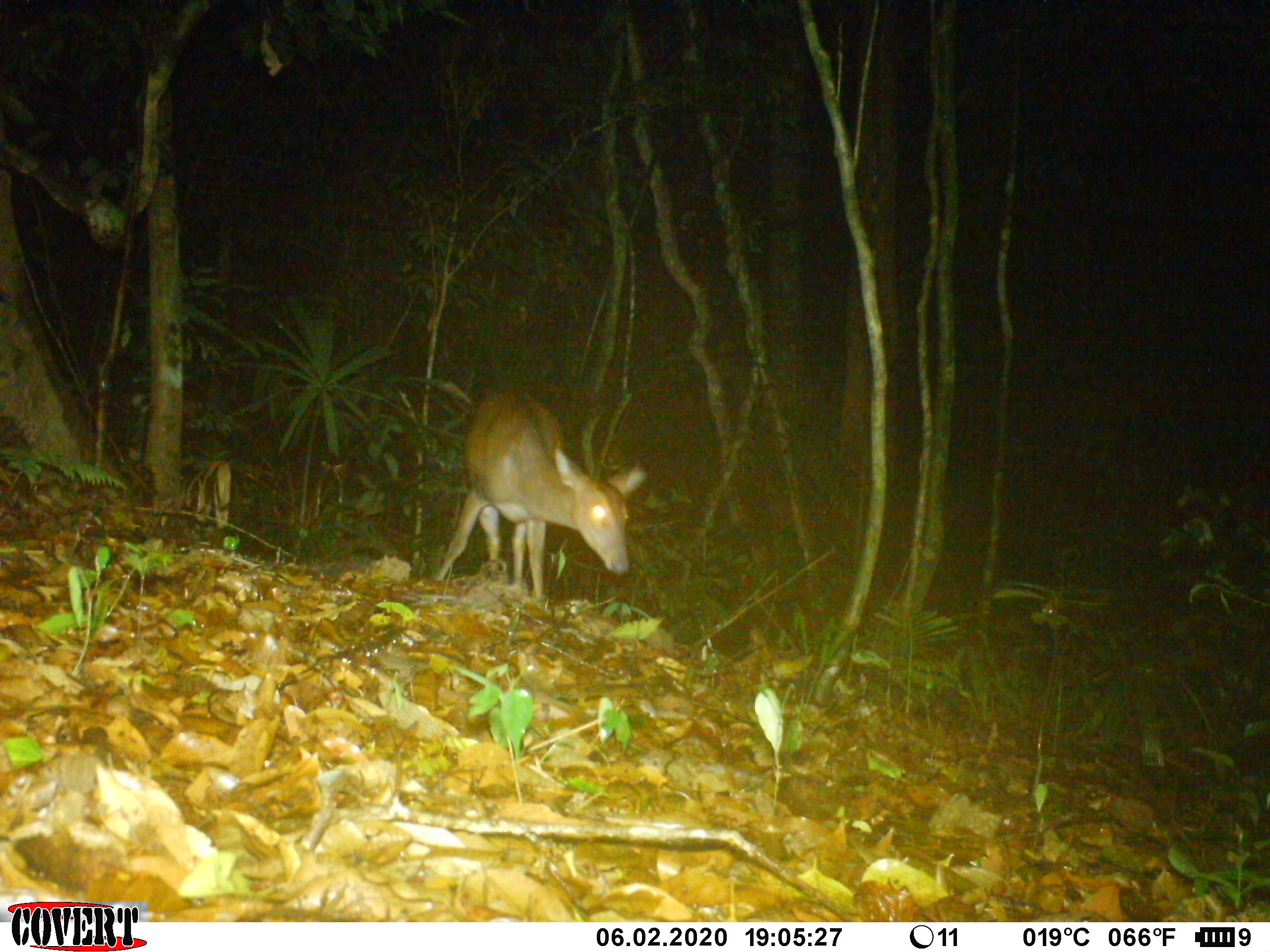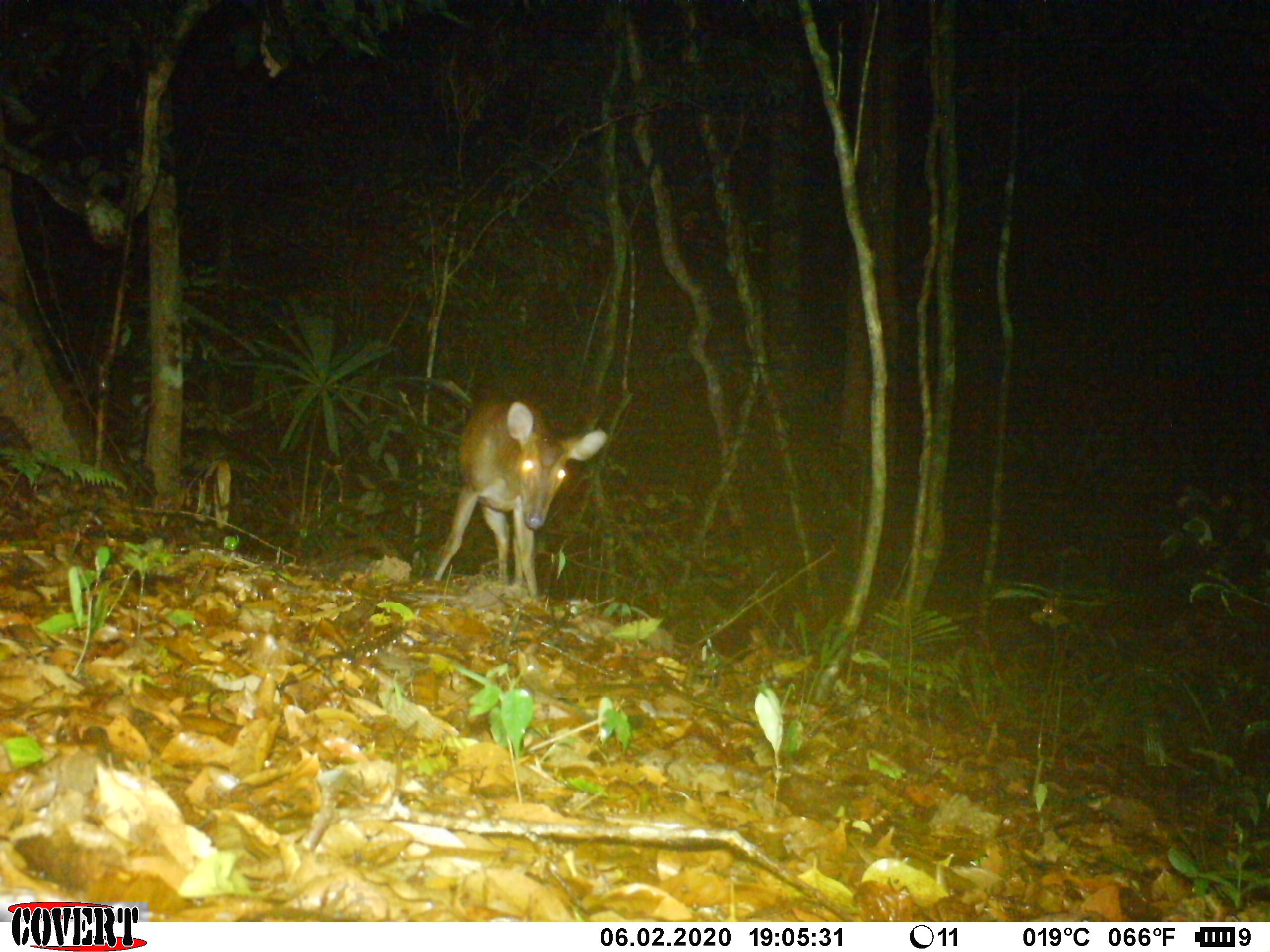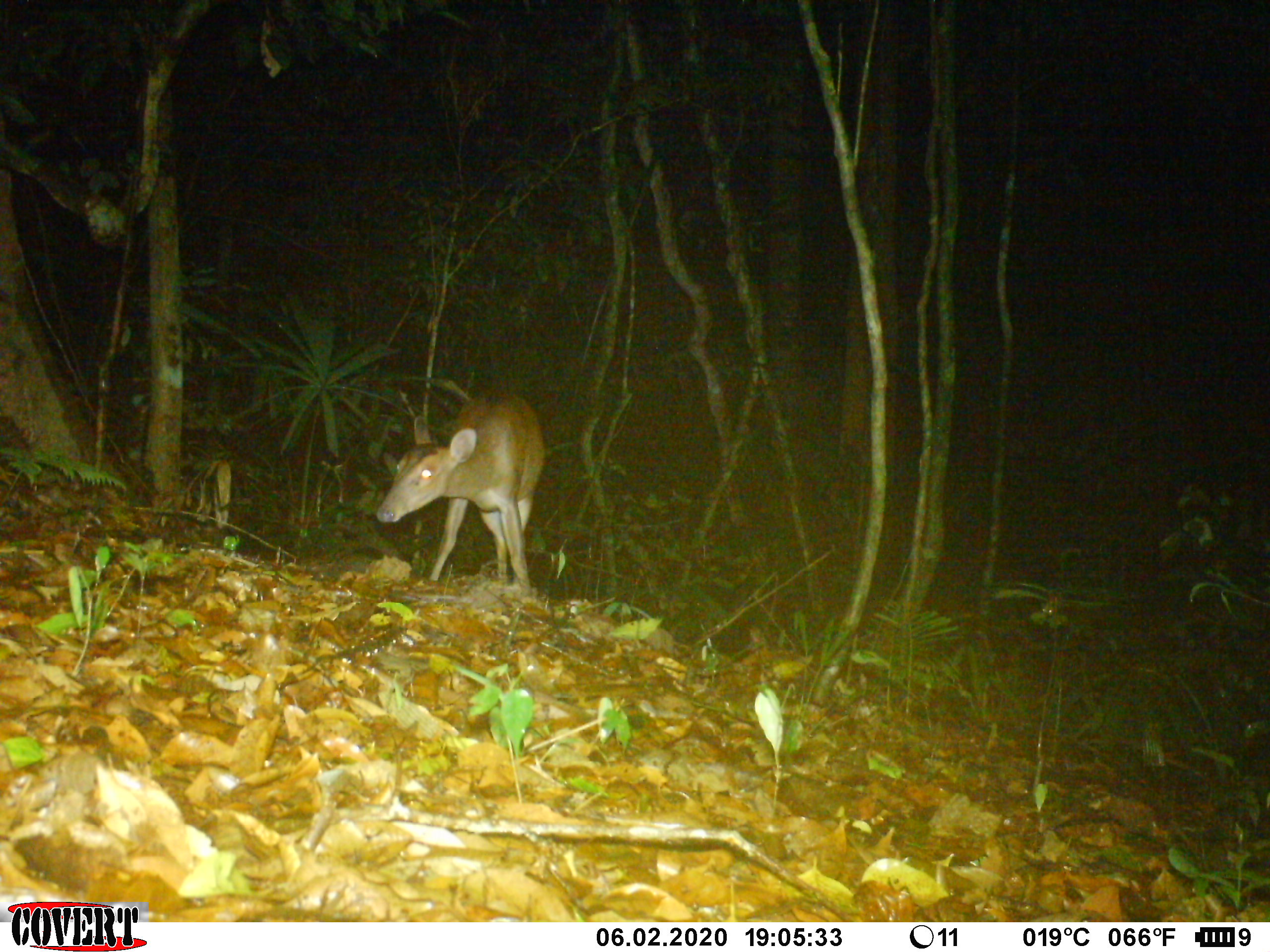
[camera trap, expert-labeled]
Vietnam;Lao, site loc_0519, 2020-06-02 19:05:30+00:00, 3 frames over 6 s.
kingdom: Animalia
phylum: Chordata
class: Mammalia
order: Artiodactyla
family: Cervidae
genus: Muntiacus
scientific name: Muntiacus vuquangensis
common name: large-antlered muntjac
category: large antlered muntjac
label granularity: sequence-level